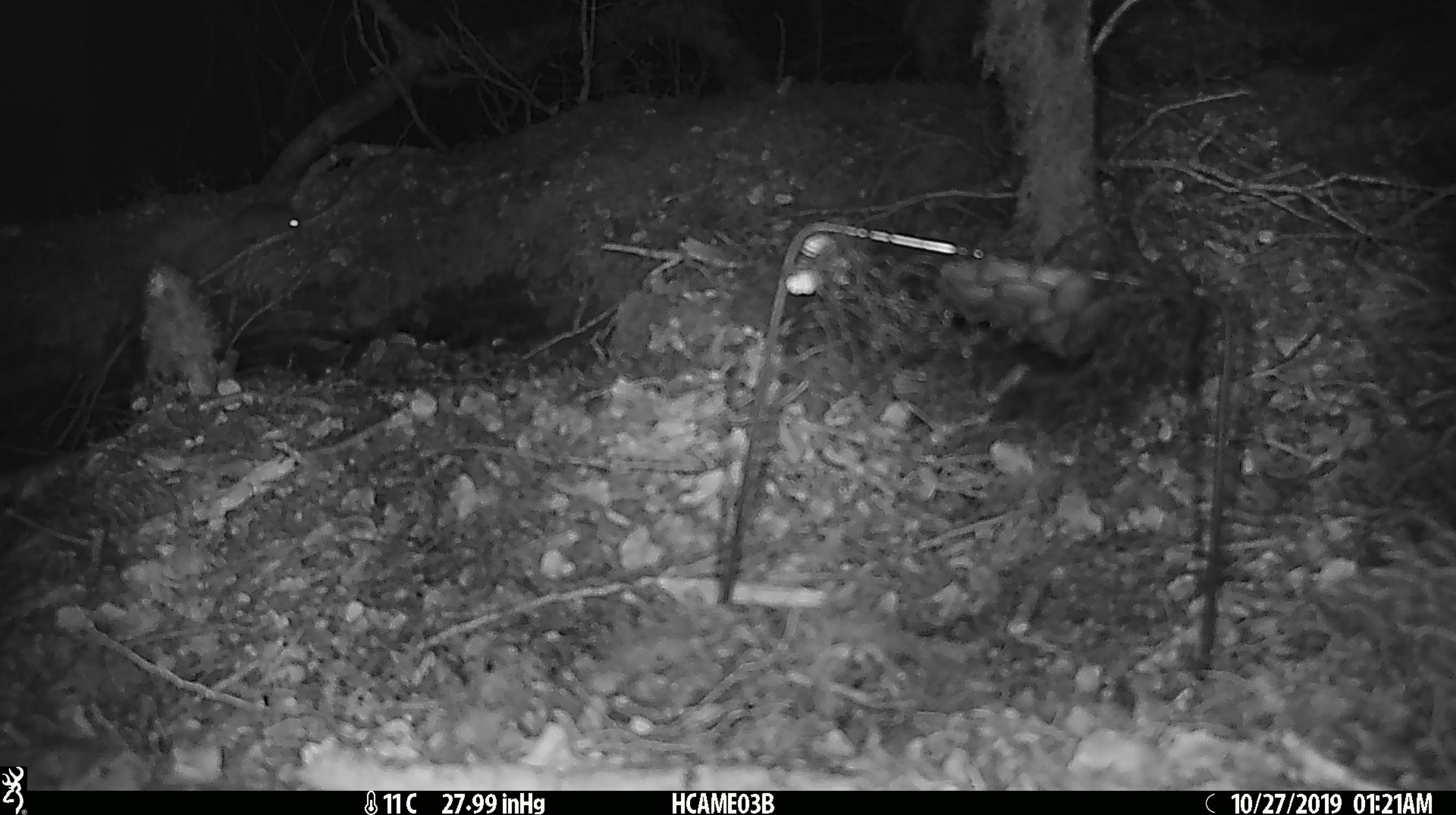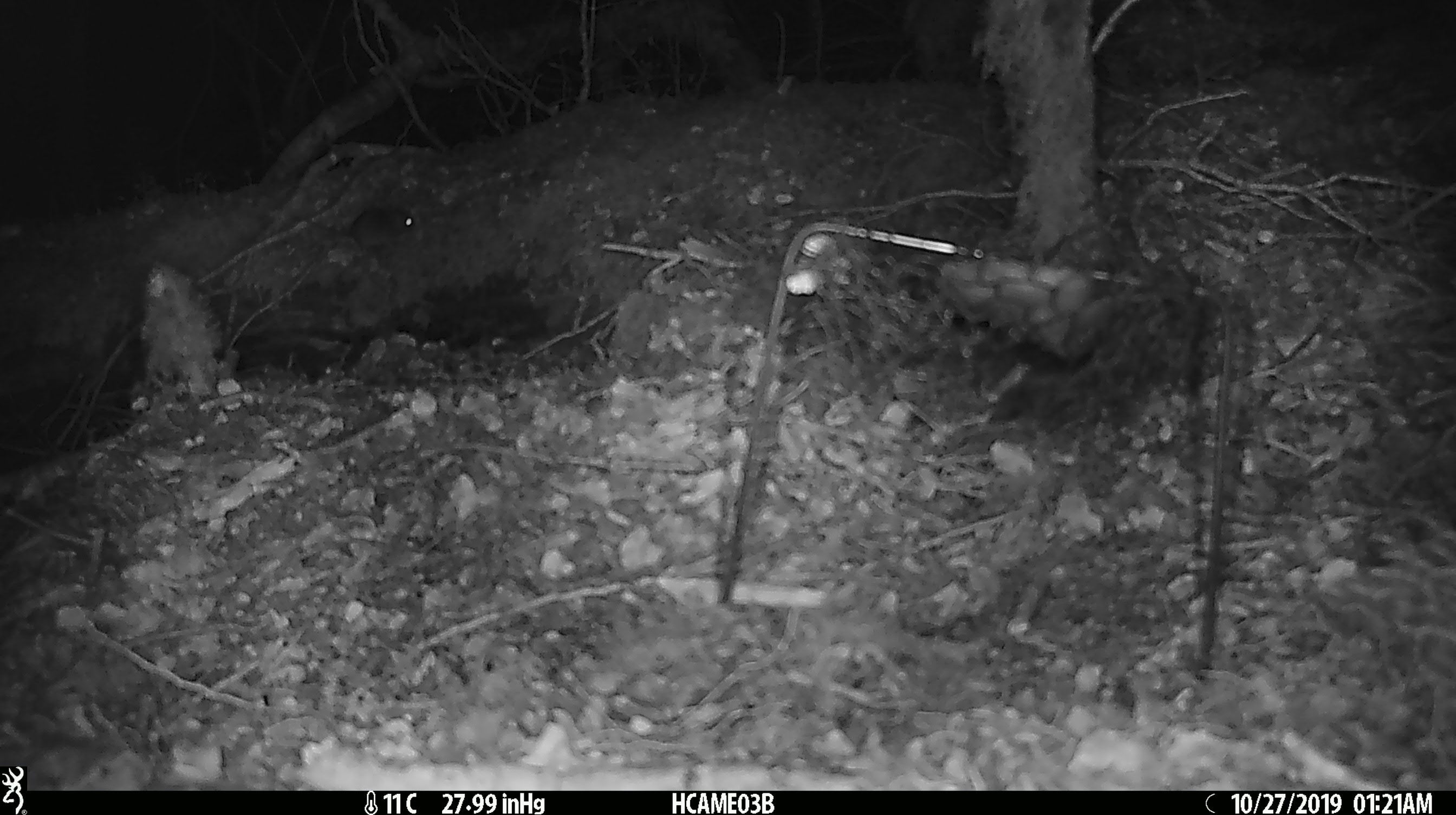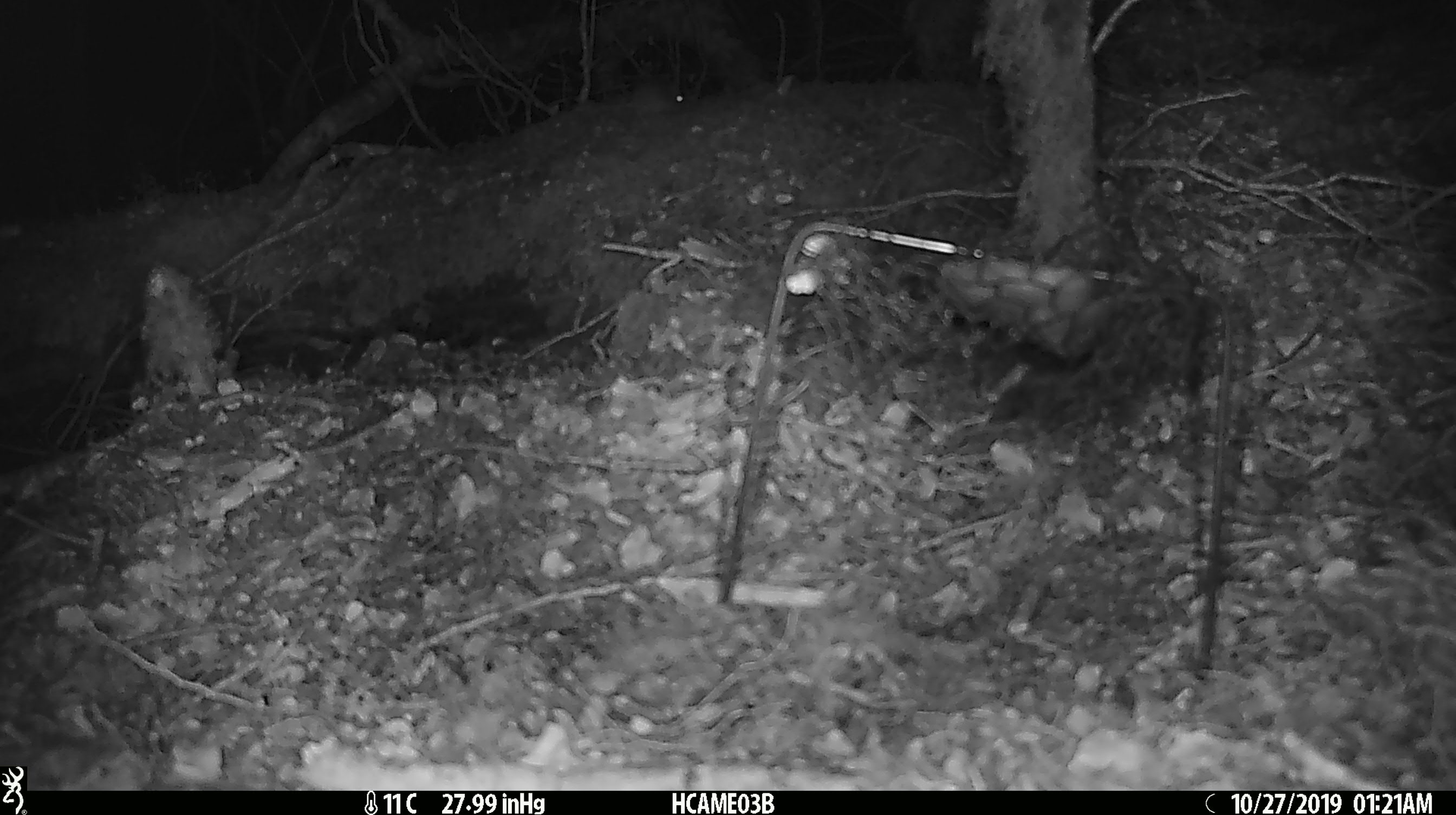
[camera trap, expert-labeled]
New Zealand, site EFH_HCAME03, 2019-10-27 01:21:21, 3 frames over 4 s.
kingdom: Animalia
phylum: Chordata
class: Mammalia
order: Rodentia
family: Muridae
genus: Mus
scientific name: Mus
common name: mouse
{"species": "mouse (Mus)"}